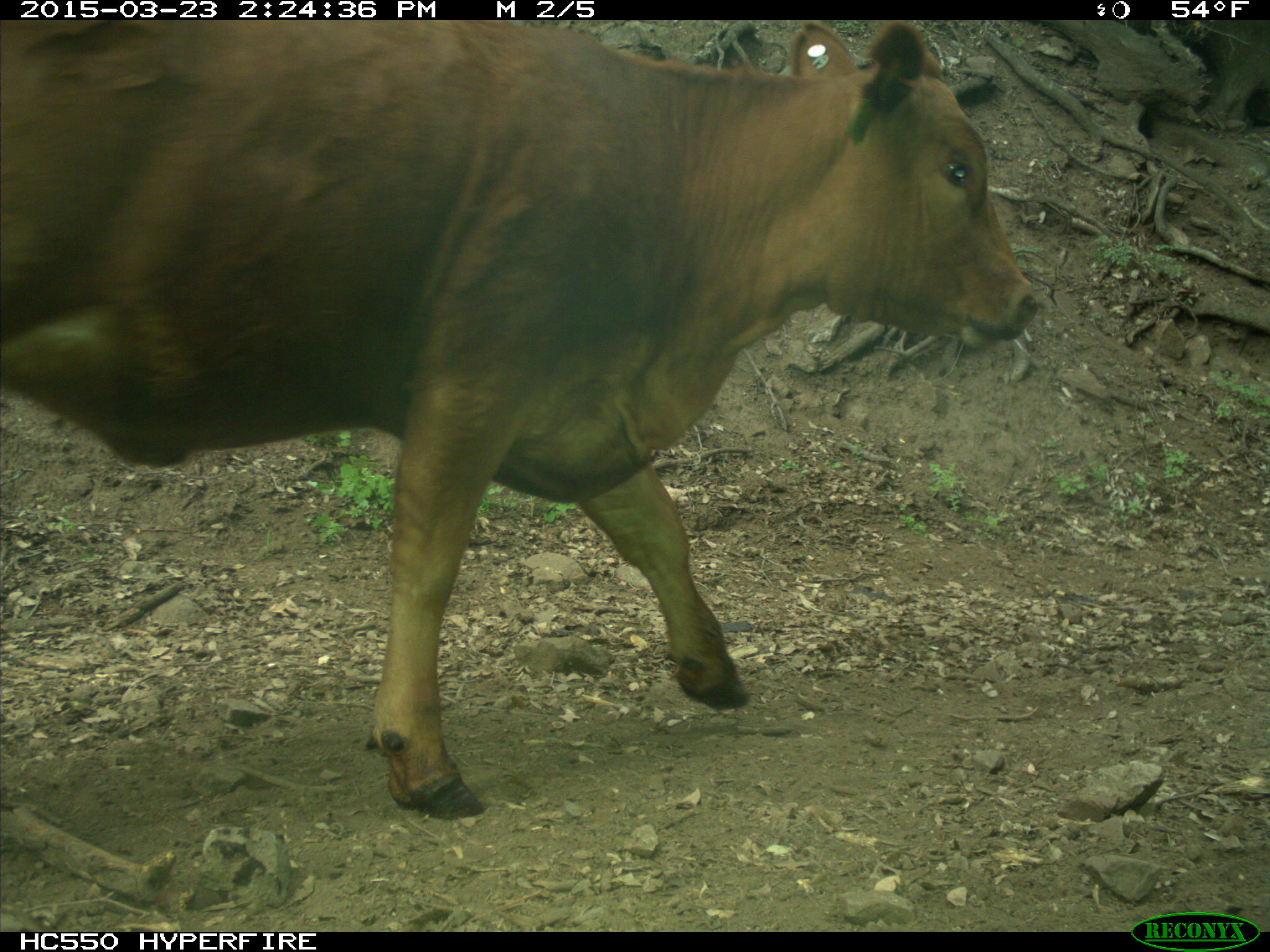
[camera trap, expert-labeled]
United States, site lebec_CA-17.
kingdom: Animalia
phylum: Chordata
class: Mammalia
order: Artiodactyla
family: Bovidae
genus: Bos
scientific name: Bos taurus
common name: domestic cow